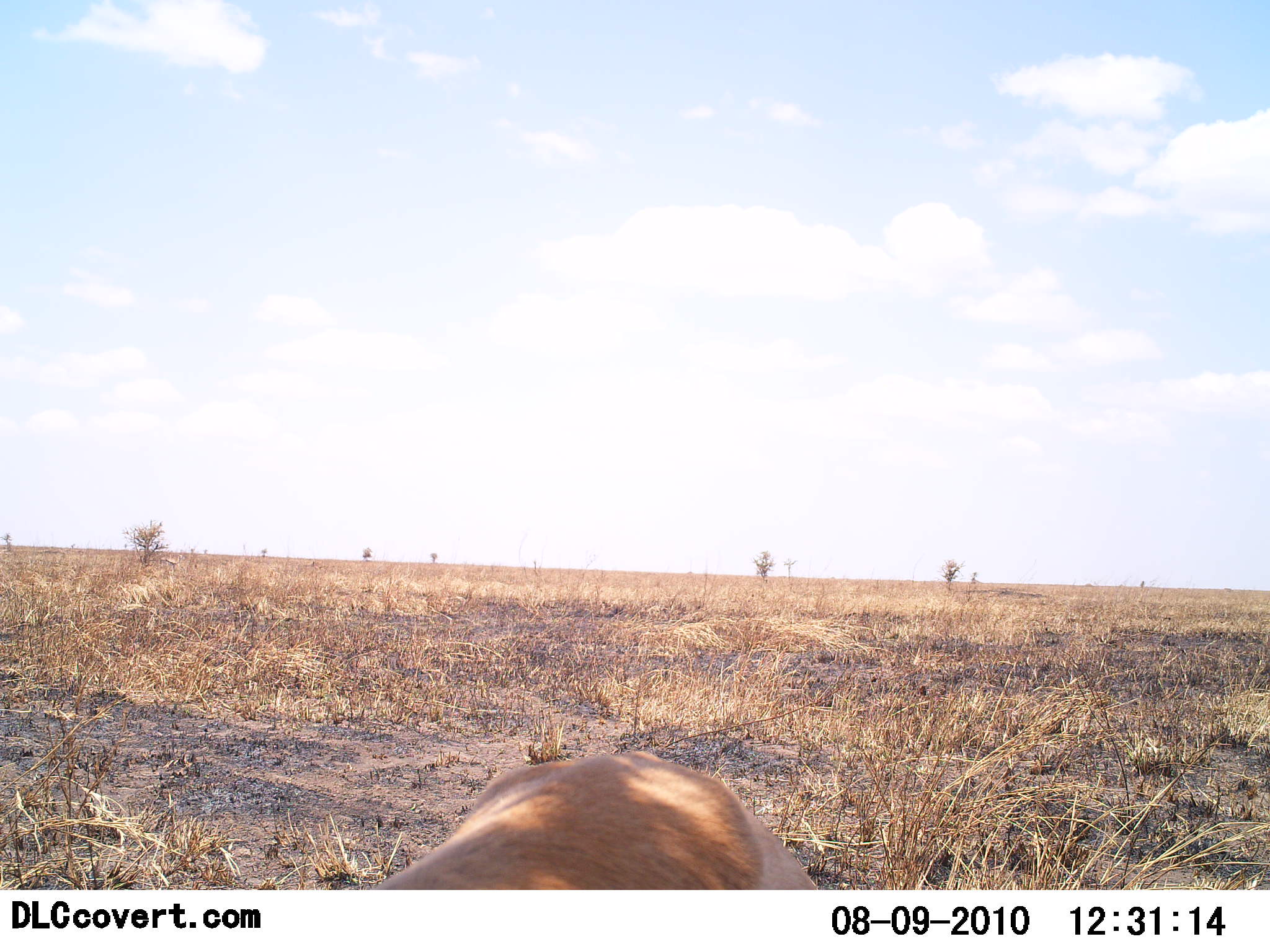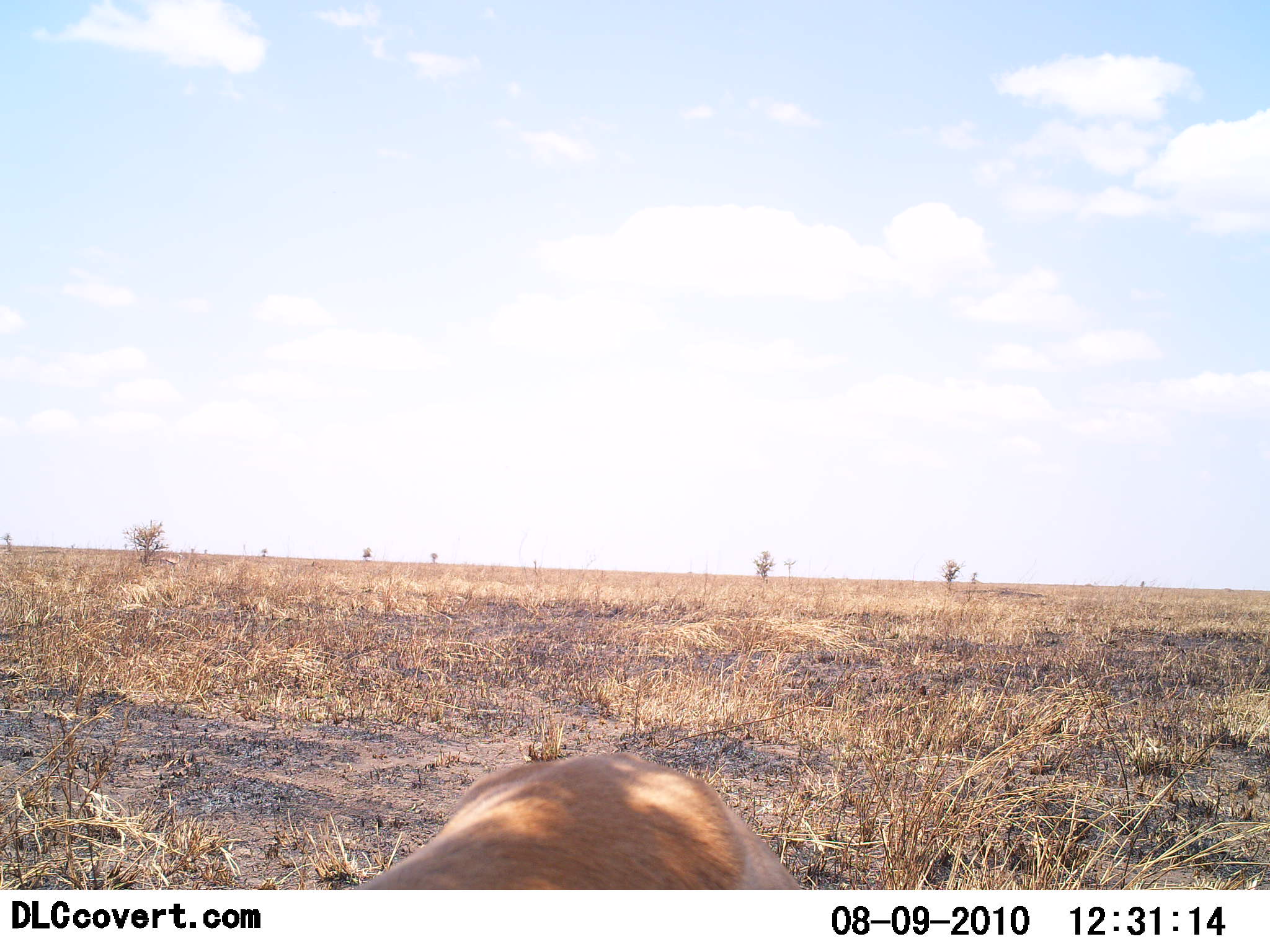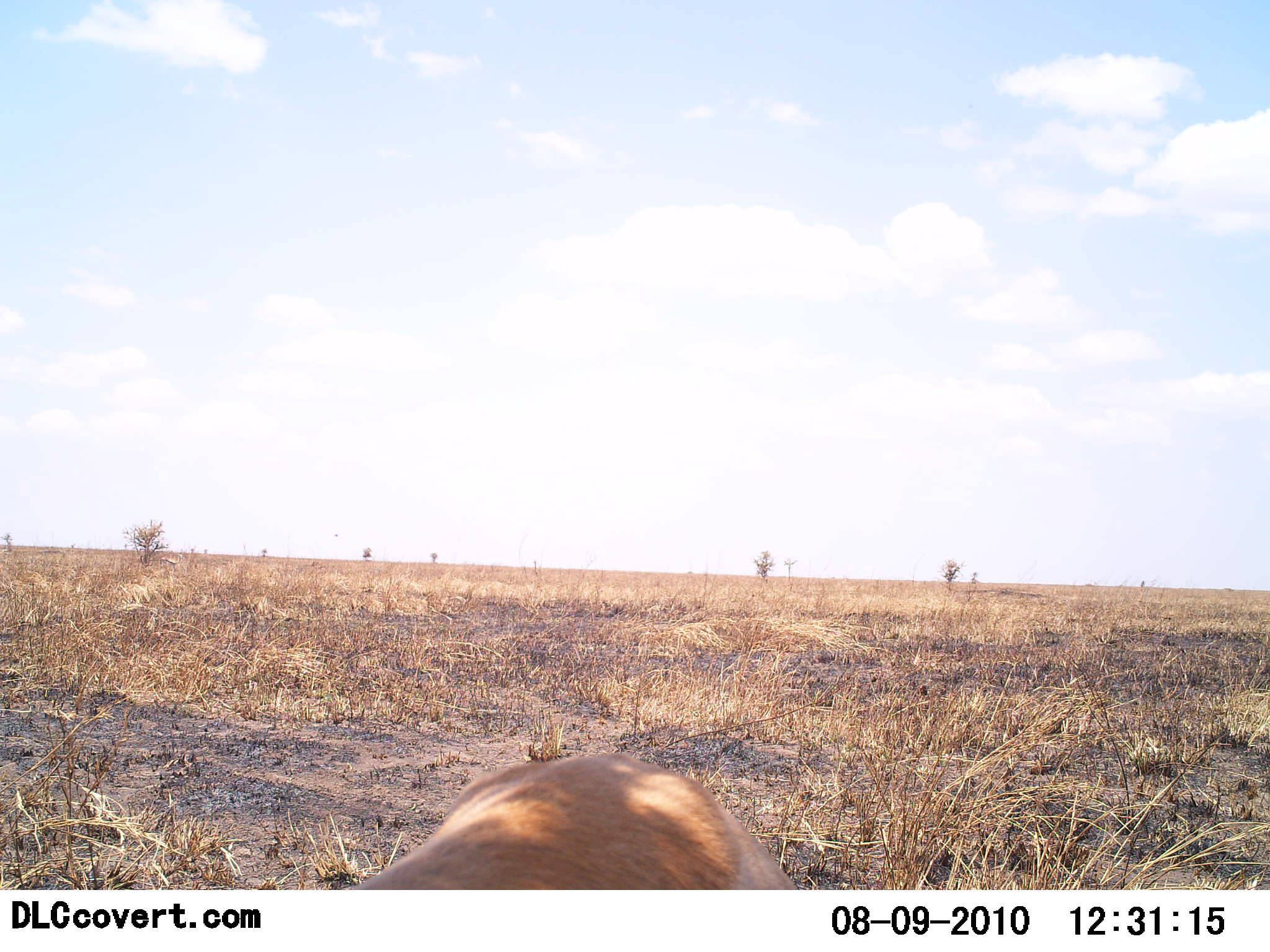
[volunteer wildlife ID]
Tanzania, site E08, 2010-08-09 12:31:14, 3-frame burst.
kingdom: Animalia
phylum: Chordata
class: Mammalia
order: Artiodactyla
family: Bovidae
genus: Nanger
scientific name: Nanger granti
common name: grant's gazelle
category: gazellegrants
Gazellegrants (grant's gazelle) (Nanger granti), count 1. Behavior (volunteer vote fractions): standing 75%, resting 0%, moving 0%, interacting 0%. Young present (vote fraction): 0%. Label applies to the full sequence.